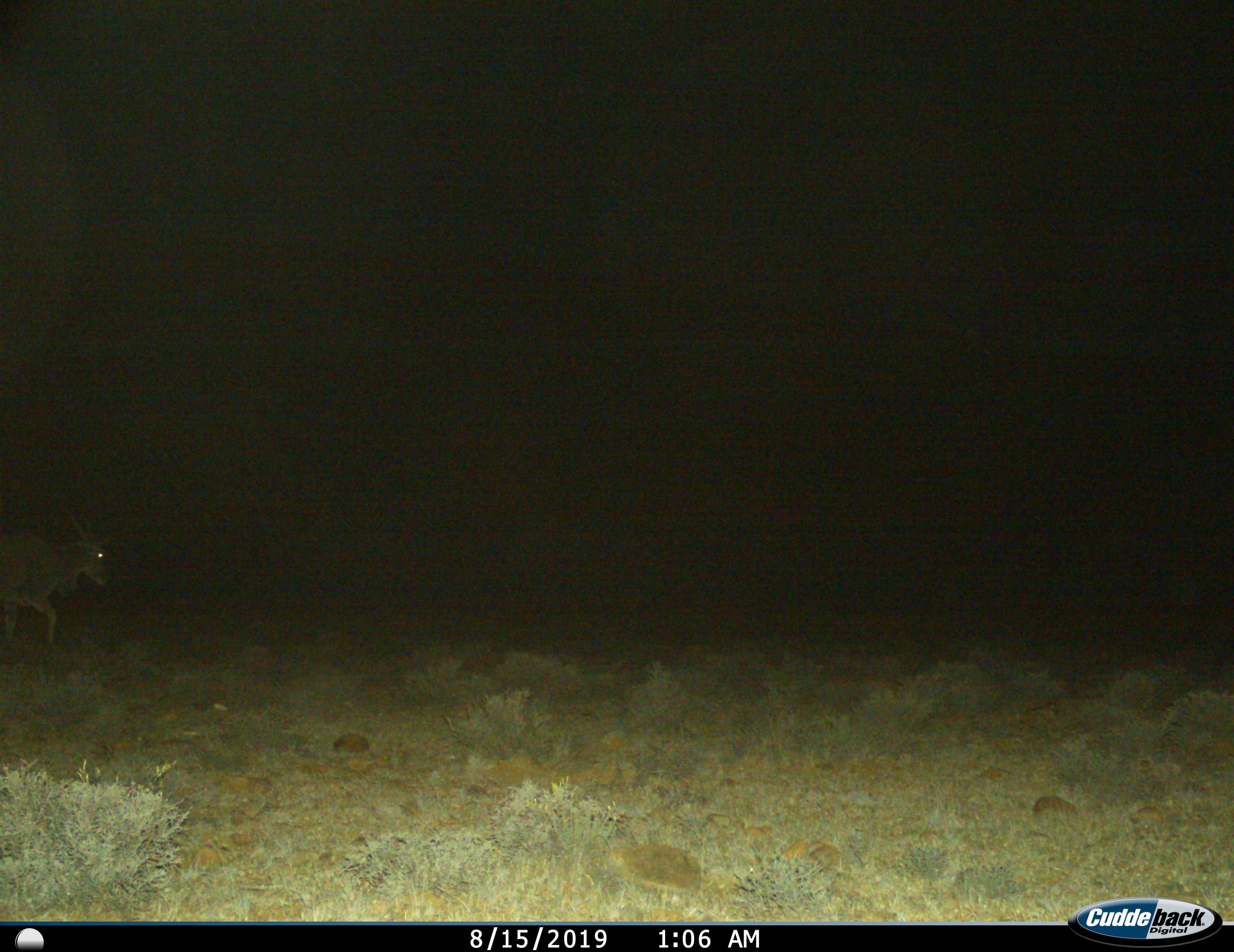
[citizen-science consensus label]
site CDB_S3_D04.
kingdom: Animalia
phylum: Chordata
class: Mammalia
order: Artiodactyla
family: Bovidae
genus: Tragelaphus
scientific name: Tragelaphus oryx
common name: eland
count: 1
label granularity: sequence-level